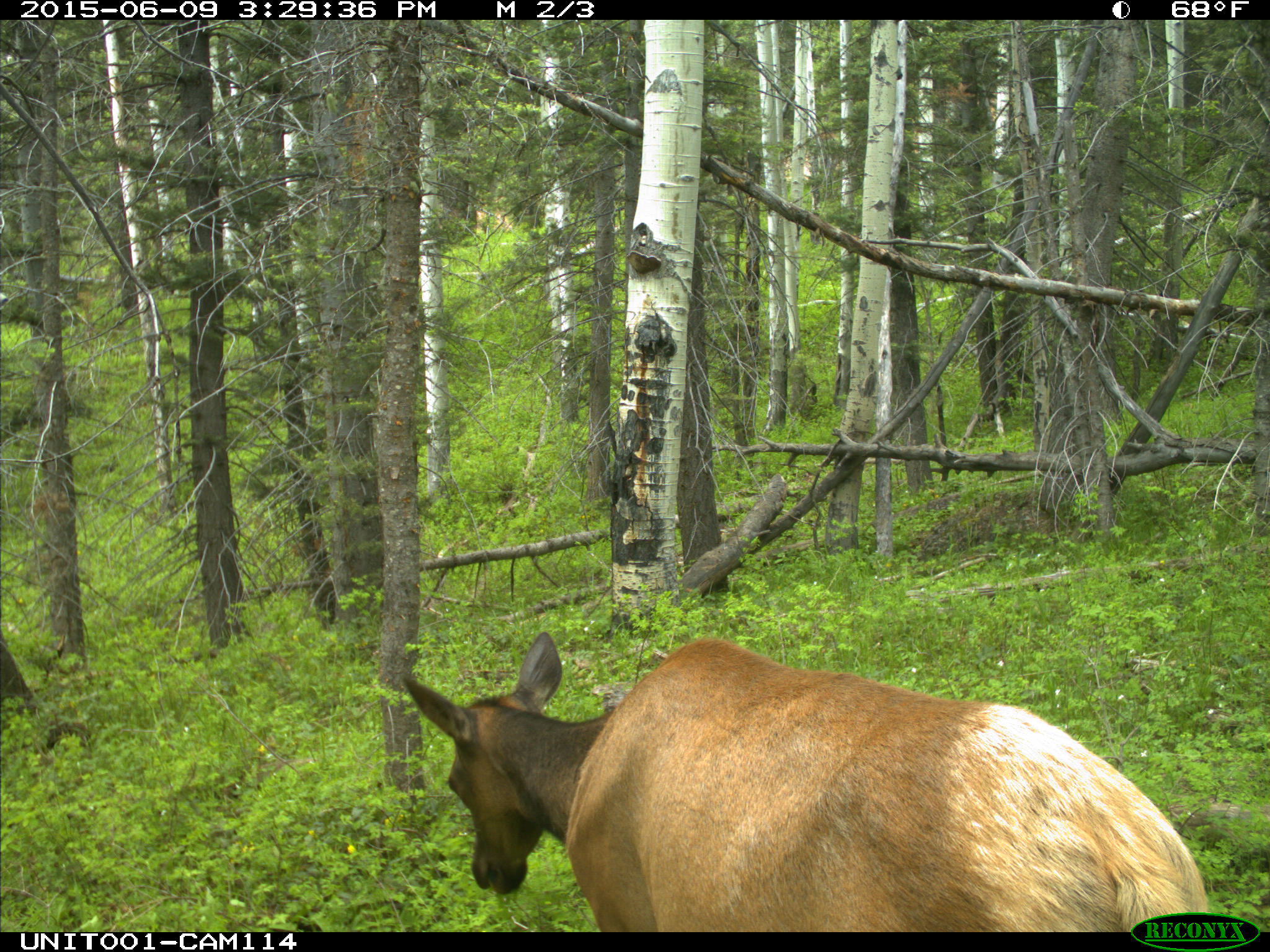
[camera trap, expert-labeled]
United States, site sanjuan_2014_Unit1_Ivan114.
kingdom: Animalia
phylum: Chordata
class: Mammalia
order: Artiodactyla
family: Cervidae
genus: Cervus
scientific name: Cervus elaphus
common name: red deer